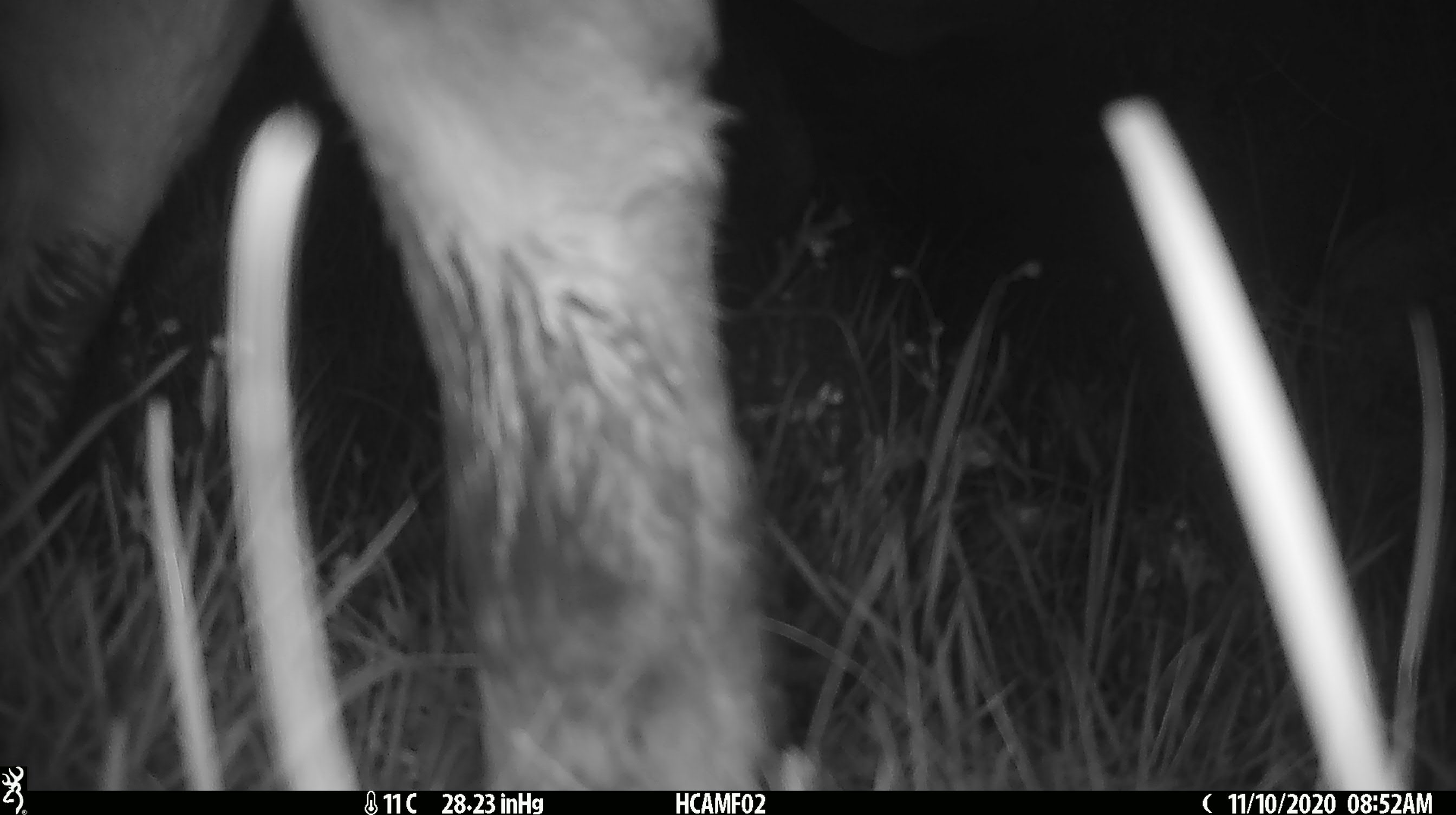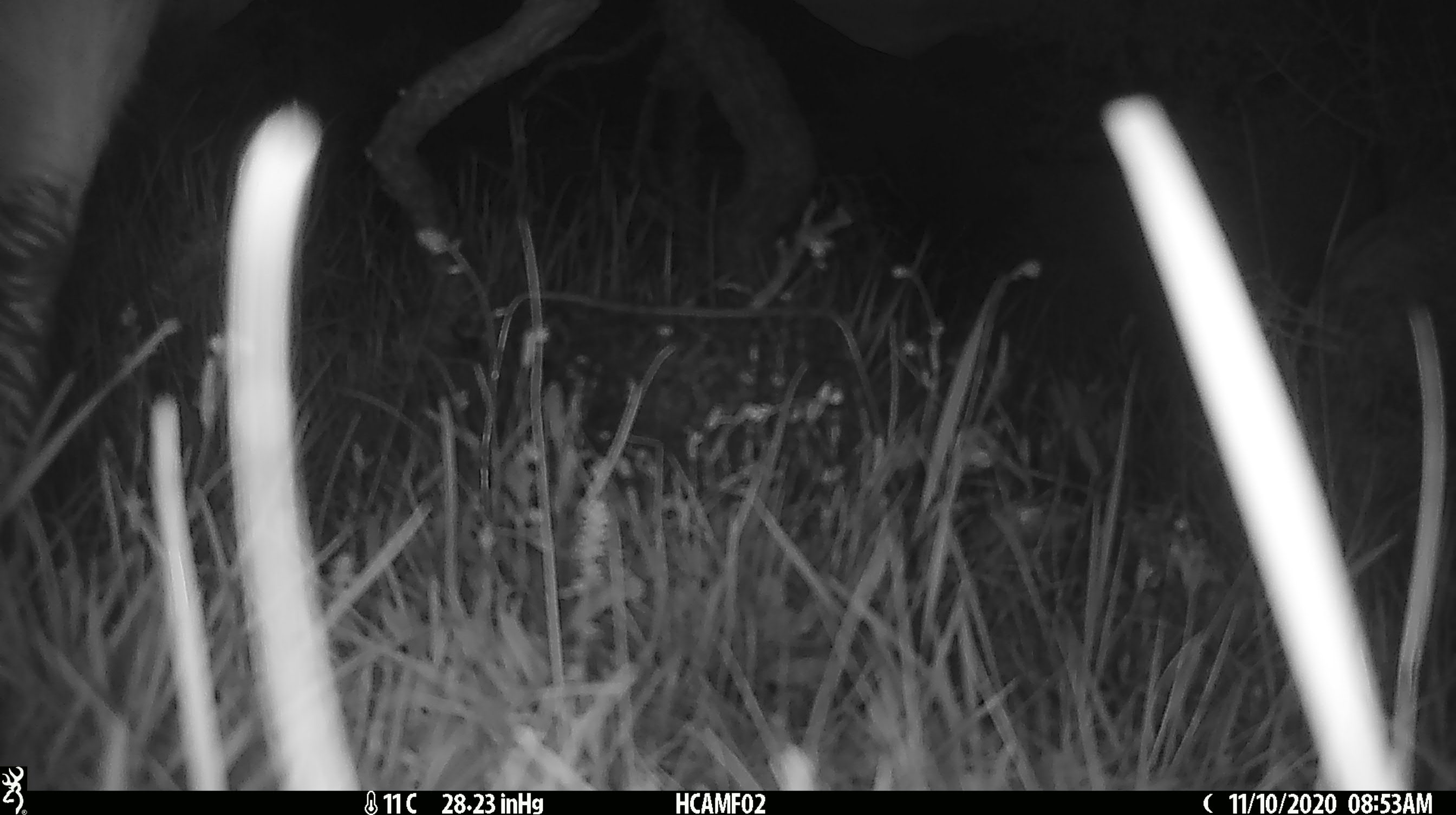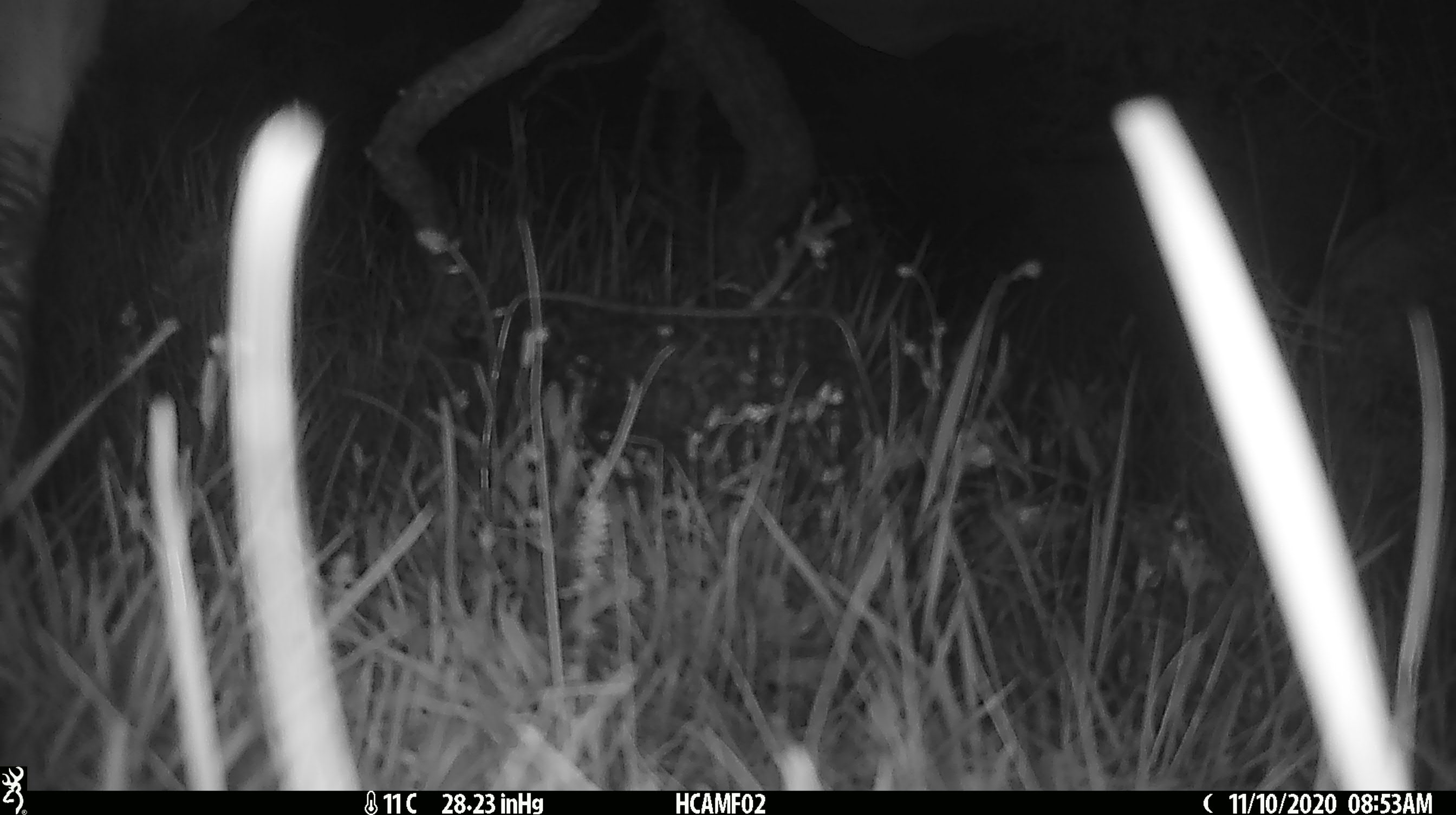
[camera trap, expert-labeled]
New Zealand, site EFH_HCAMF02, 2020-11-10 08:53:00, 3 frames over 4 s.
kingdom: Animalia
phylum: Chordata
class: Mammalia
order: Artiodactyla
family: Bovidae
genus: Bos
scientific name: Bos taurus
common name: domestic cow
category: cow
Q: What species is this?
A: Cow (domestic cow) (Bos taurus).